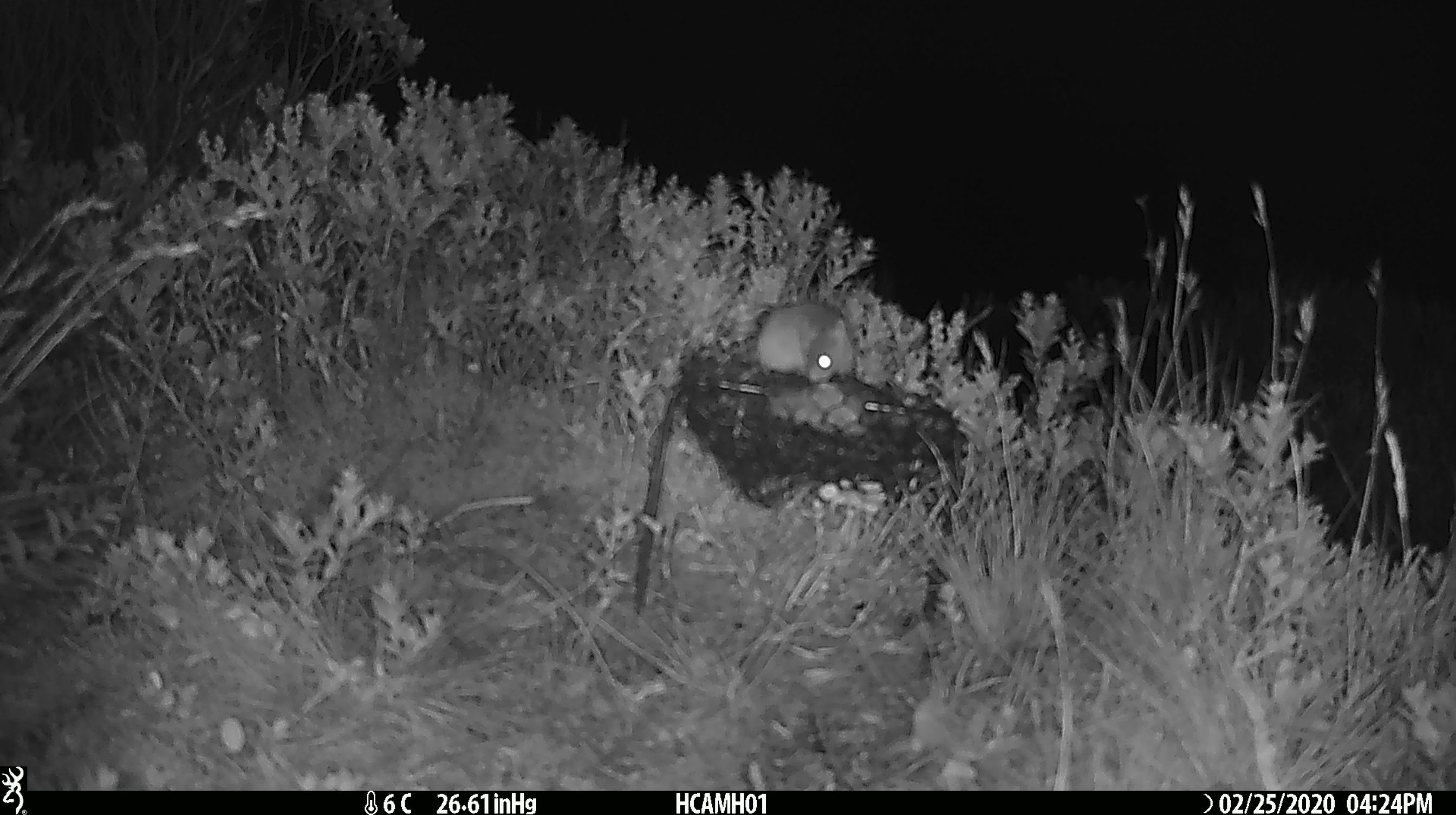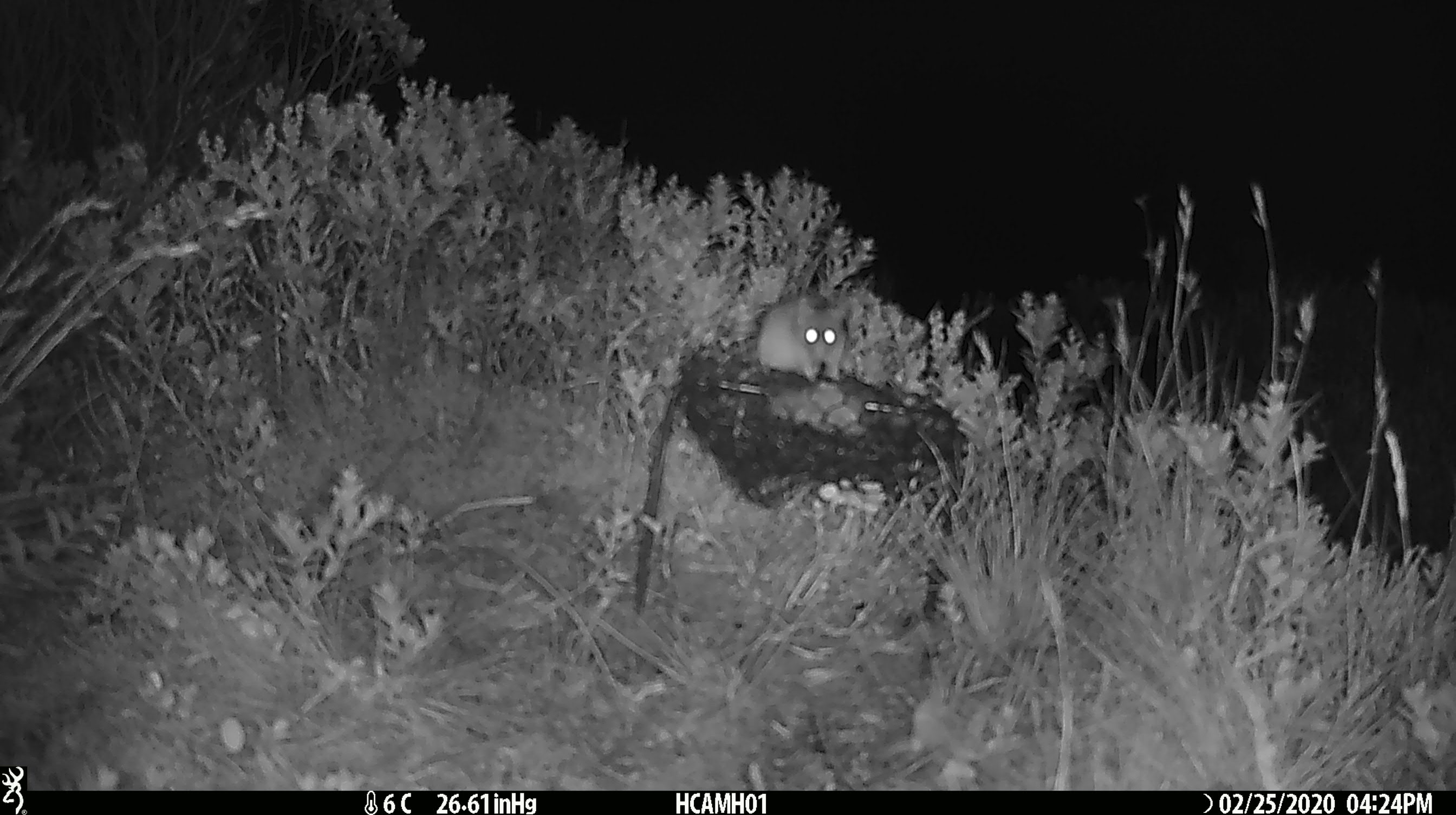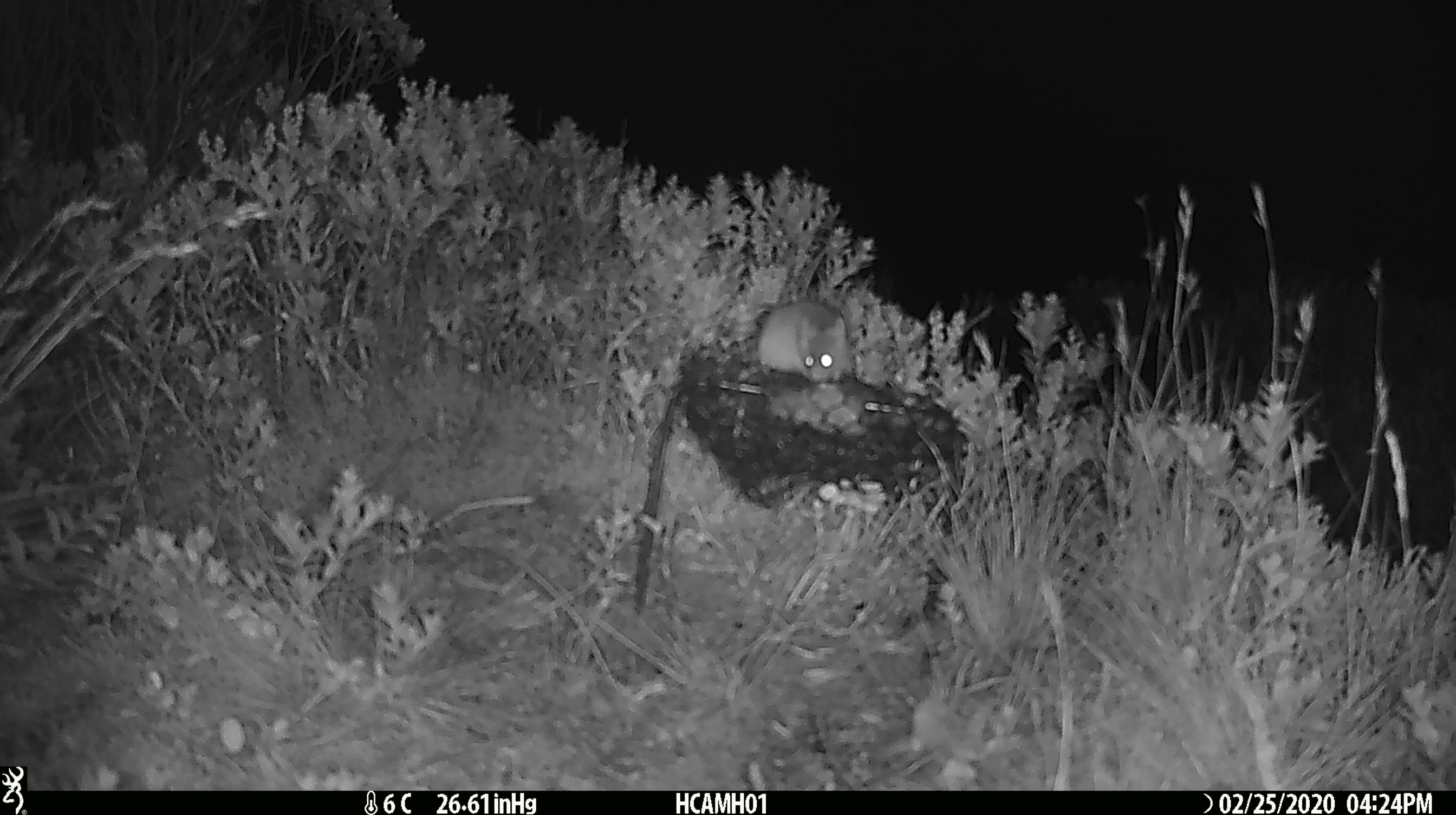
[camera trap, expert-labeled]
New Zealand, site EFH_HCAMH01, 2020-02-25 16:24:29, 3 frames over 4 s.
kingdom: Animalia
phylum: Chordata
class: Mammalia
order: Rodentia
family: Muridae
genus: Mus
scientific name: Mus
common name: mouse